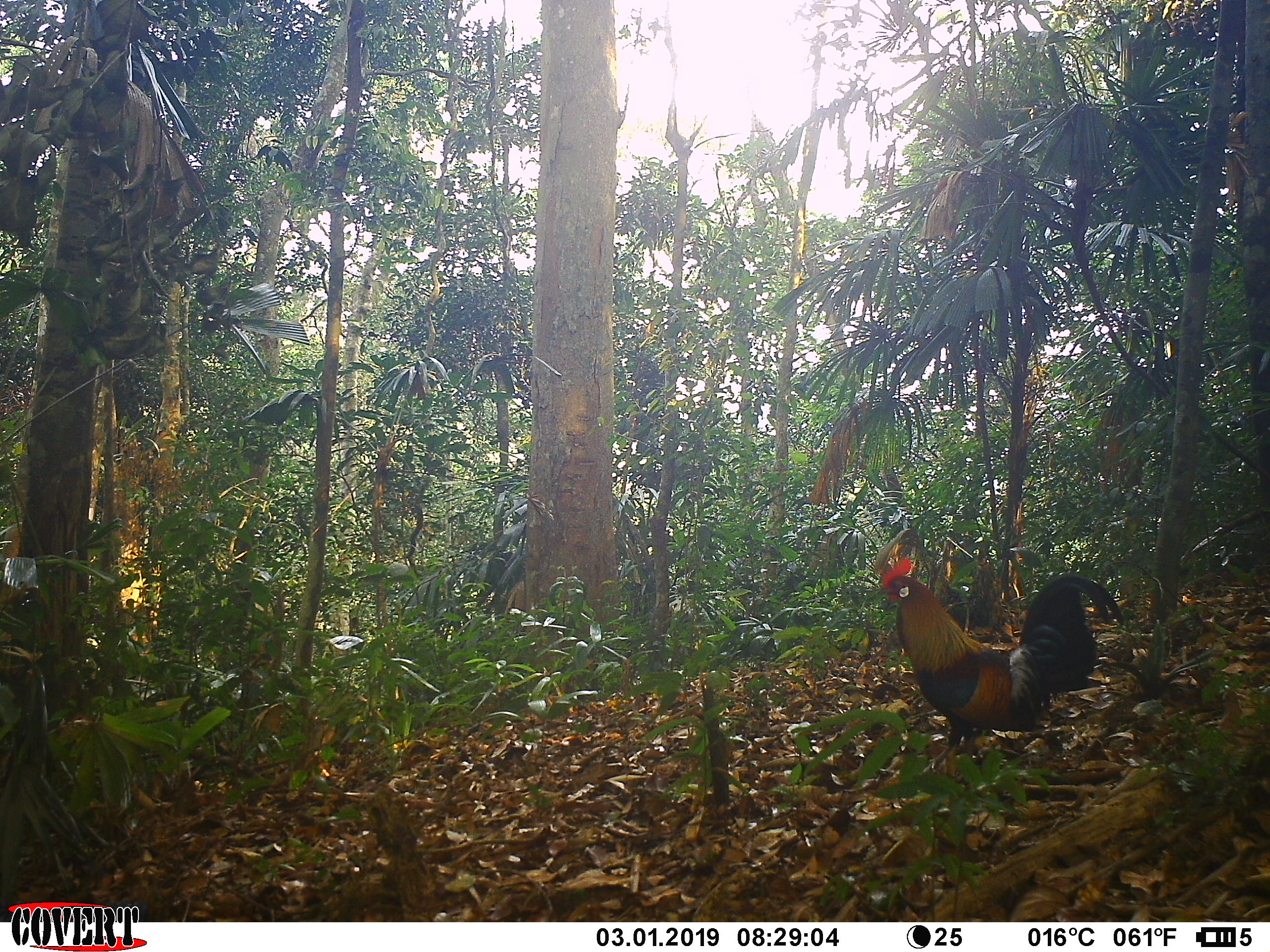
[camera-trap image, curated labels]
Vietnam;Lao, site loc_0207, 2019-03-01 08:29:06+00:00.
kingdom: Animalia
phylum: Chordata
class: Aves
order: Galliformes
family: Phasianidae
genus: Gallus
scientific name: Gallus gallus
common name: red junglefowl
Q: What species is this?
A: Red junglefowl (Gallus gallus).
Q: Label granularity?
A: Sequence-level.